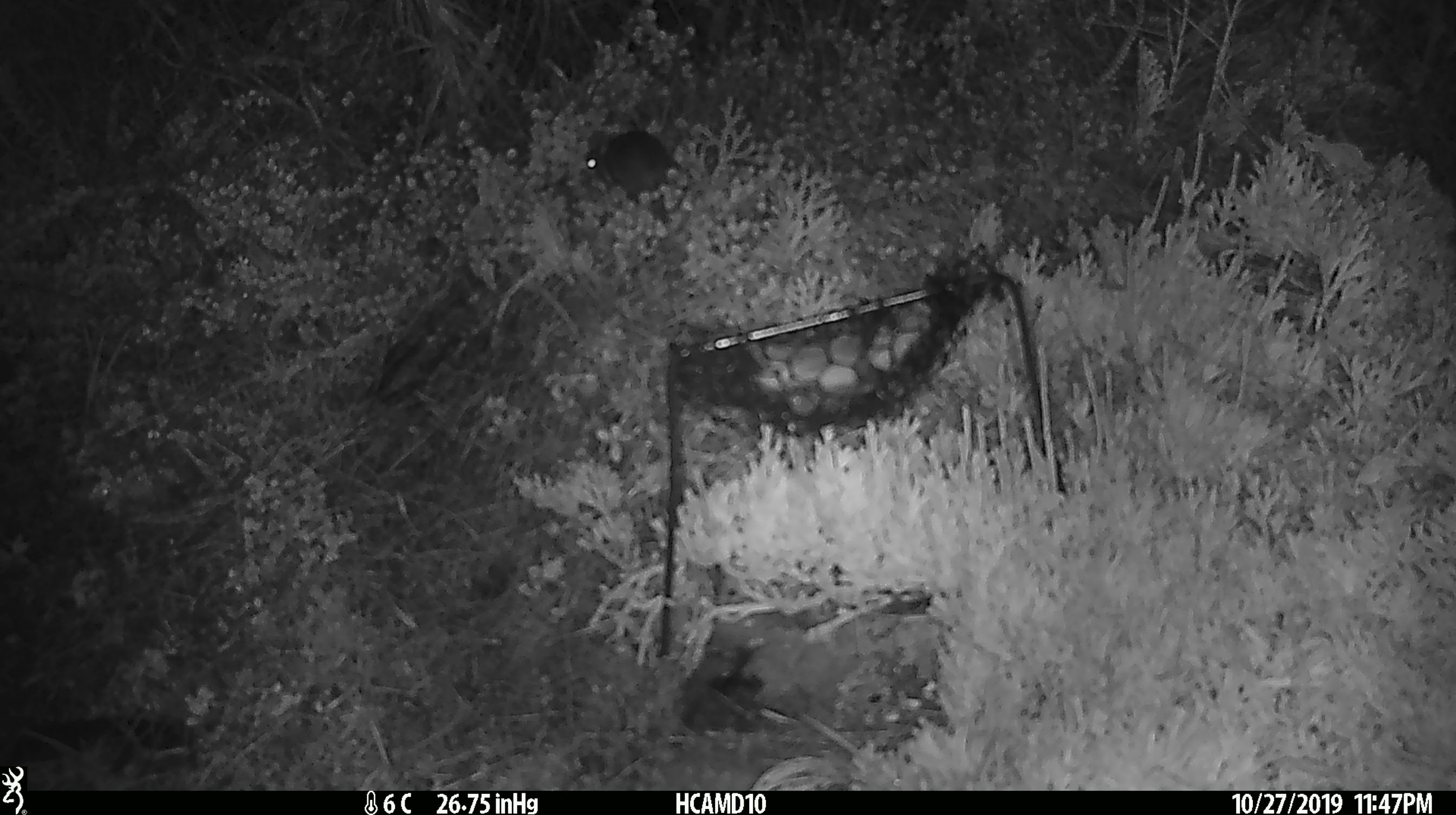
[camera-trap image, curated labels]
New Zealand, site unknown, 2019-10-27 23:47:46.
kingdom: Animalia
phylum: Chordata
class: Mammalia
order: Rodentia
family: Muridae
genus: Mus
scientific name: Mus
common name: mouse